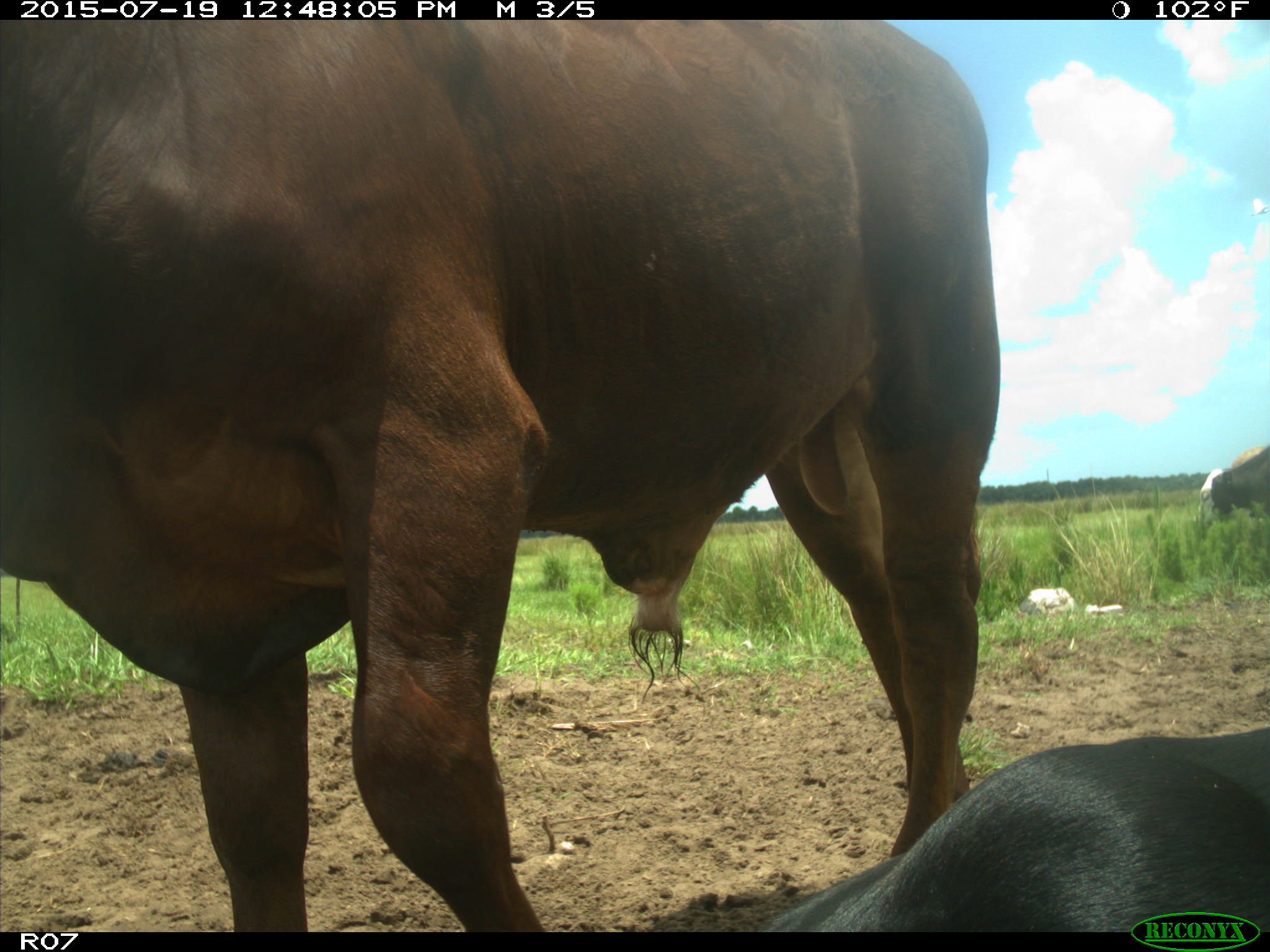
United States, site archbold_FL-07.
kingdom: Animalia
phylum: Chordata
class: Mammalia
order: Artiodactyla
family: Bovidae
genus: Bos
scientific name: Bos taurus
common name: domestic cow